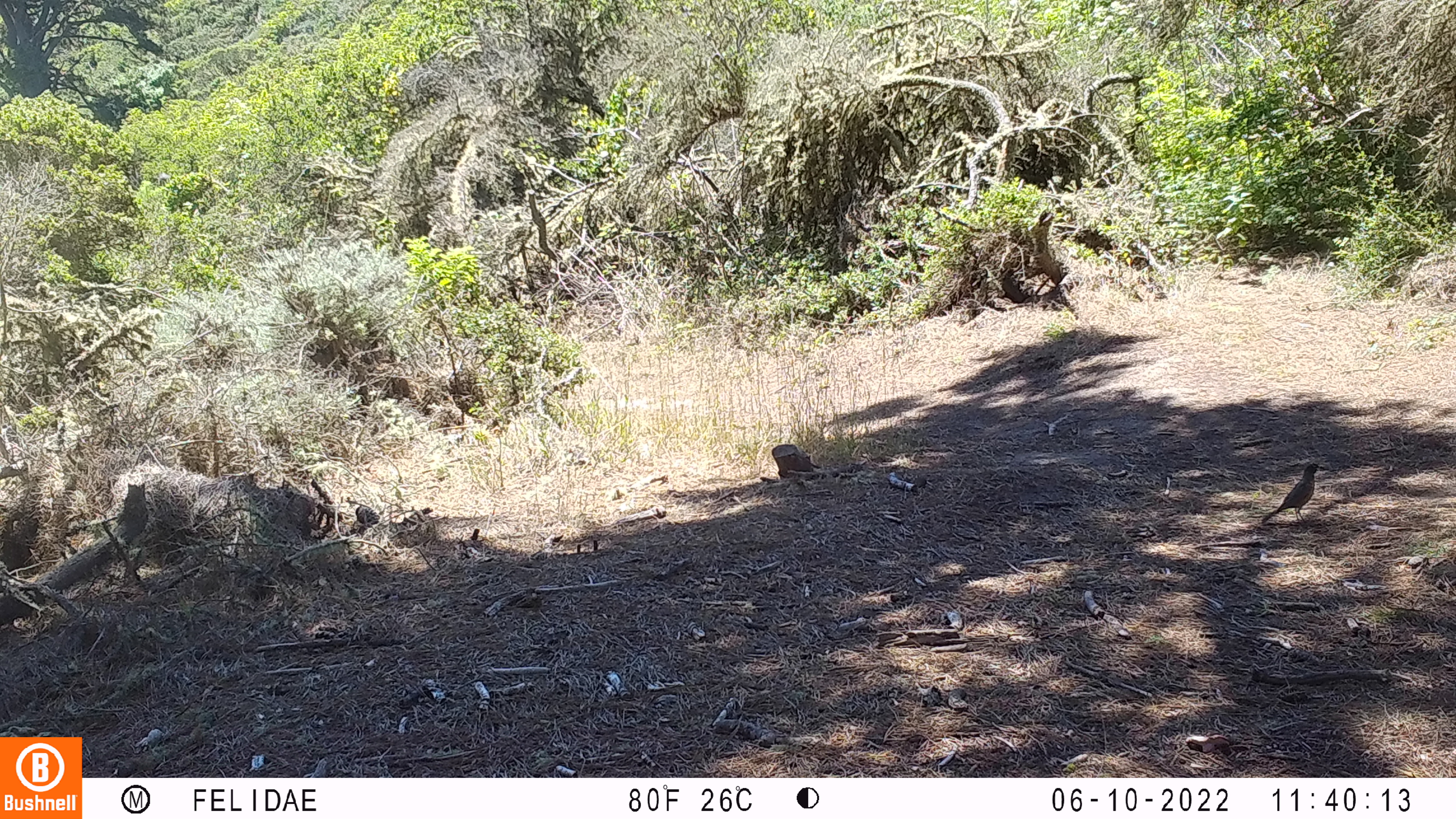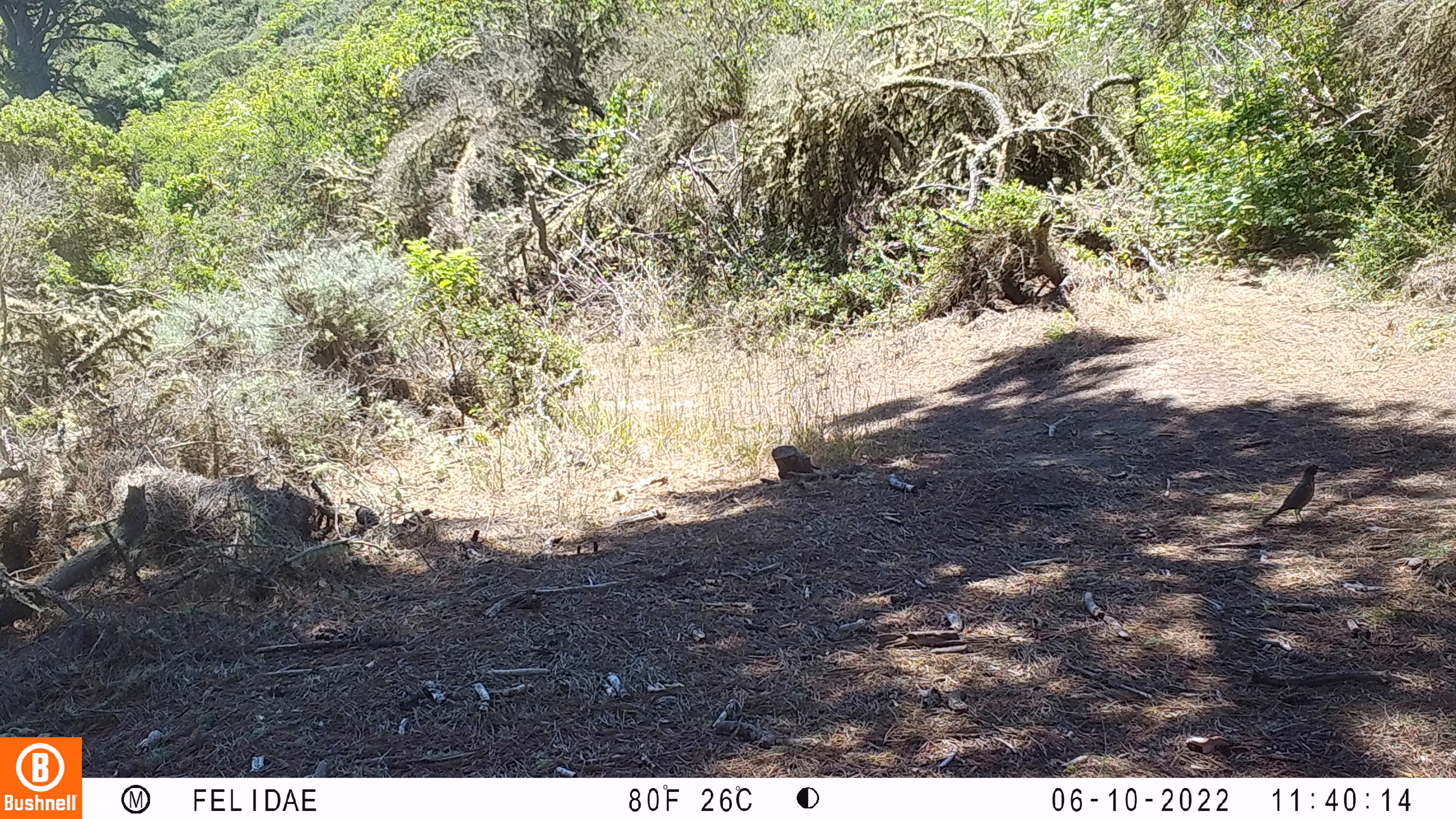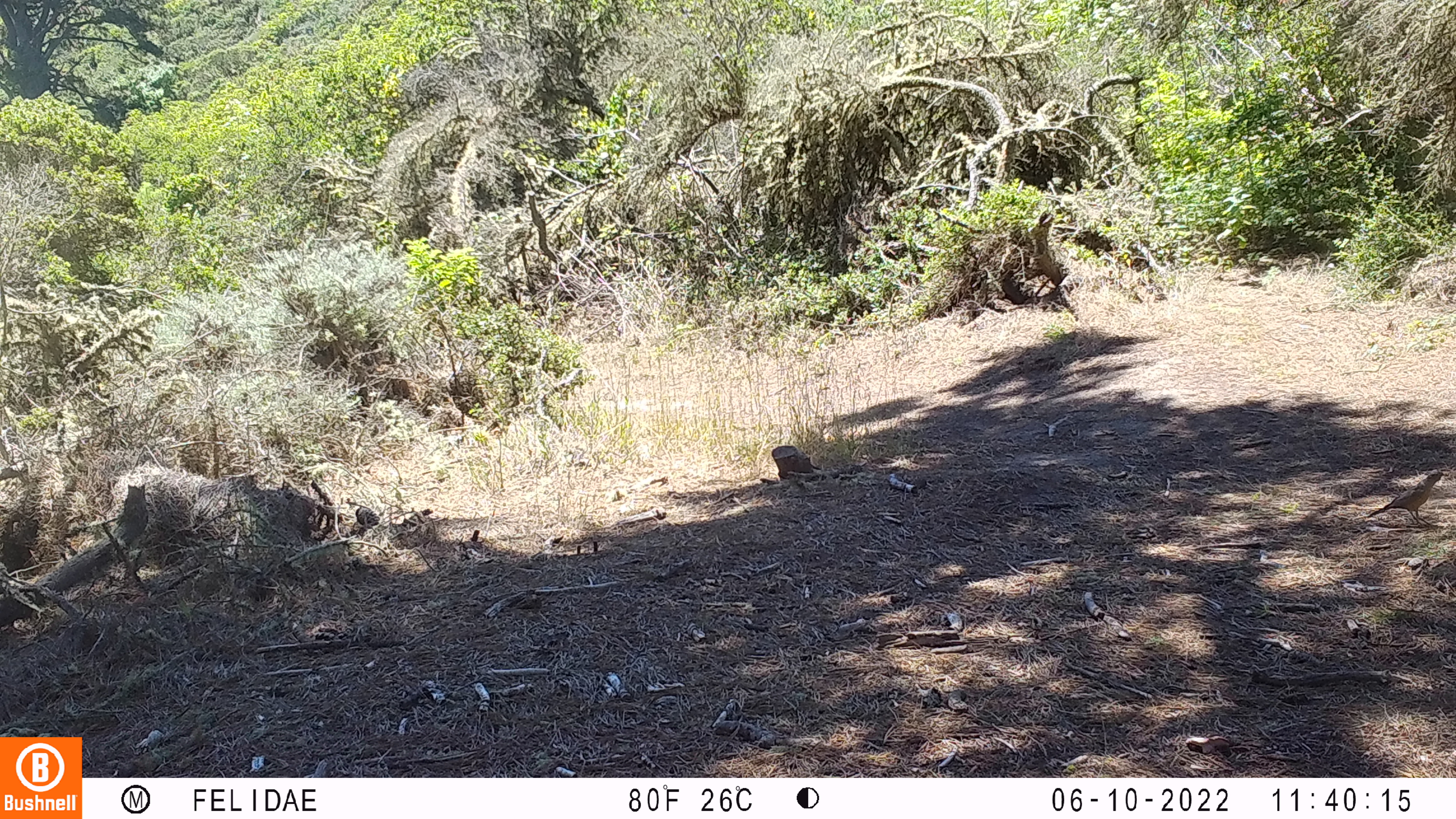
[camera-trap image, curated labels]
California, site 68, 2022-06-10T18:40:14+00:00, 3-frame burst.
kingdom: Animalia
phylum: Chordata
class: Aves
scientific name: Aves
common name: bird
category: unknown bird